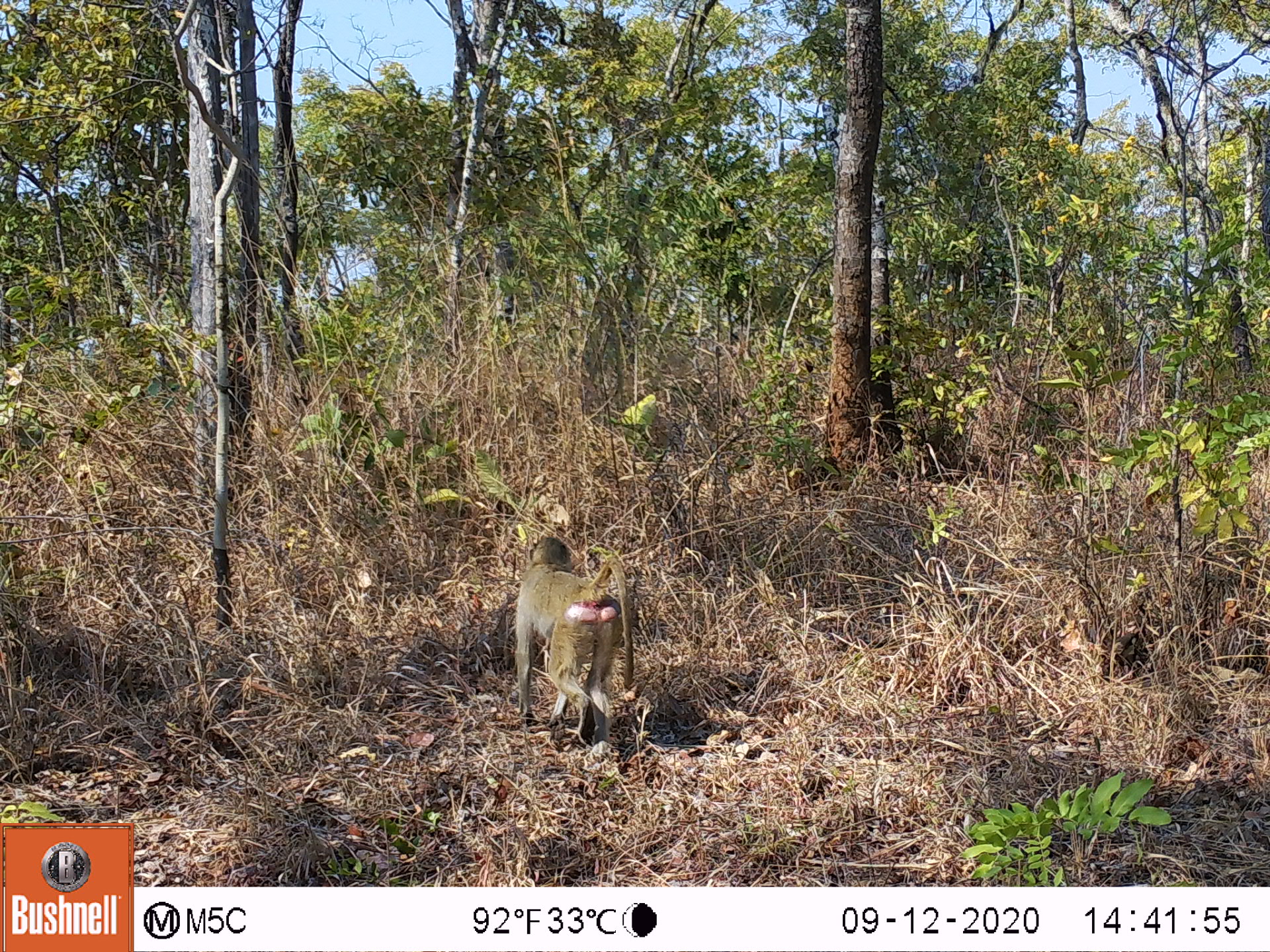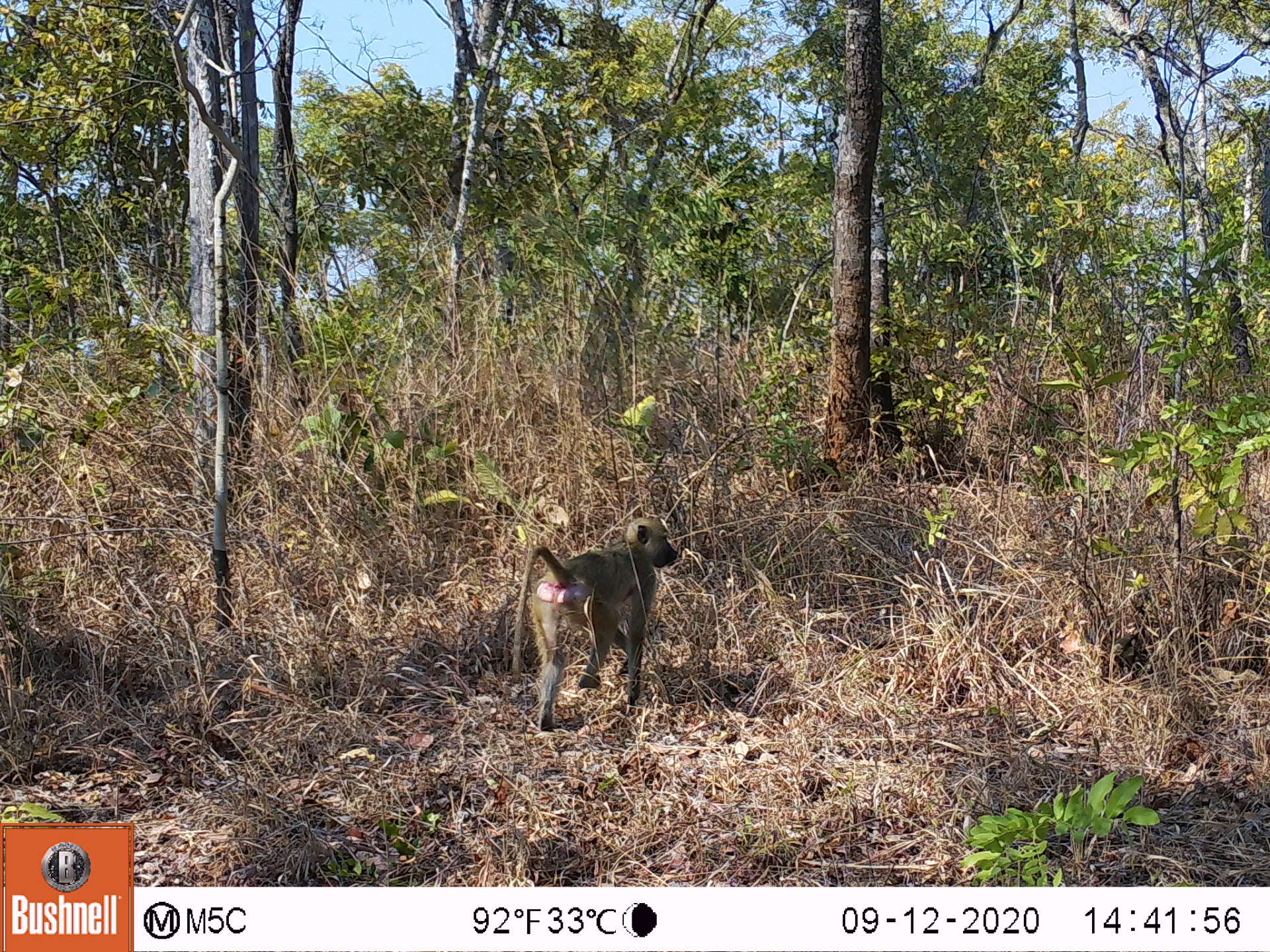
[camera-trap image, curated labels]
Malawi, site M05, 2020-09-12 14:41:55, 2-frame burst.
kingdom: Animalia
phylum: Chordata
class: Mammalia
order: Primates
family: Cercopithecidae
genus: Papio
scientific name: Papio cynocephalus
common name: yellow baboon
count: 1